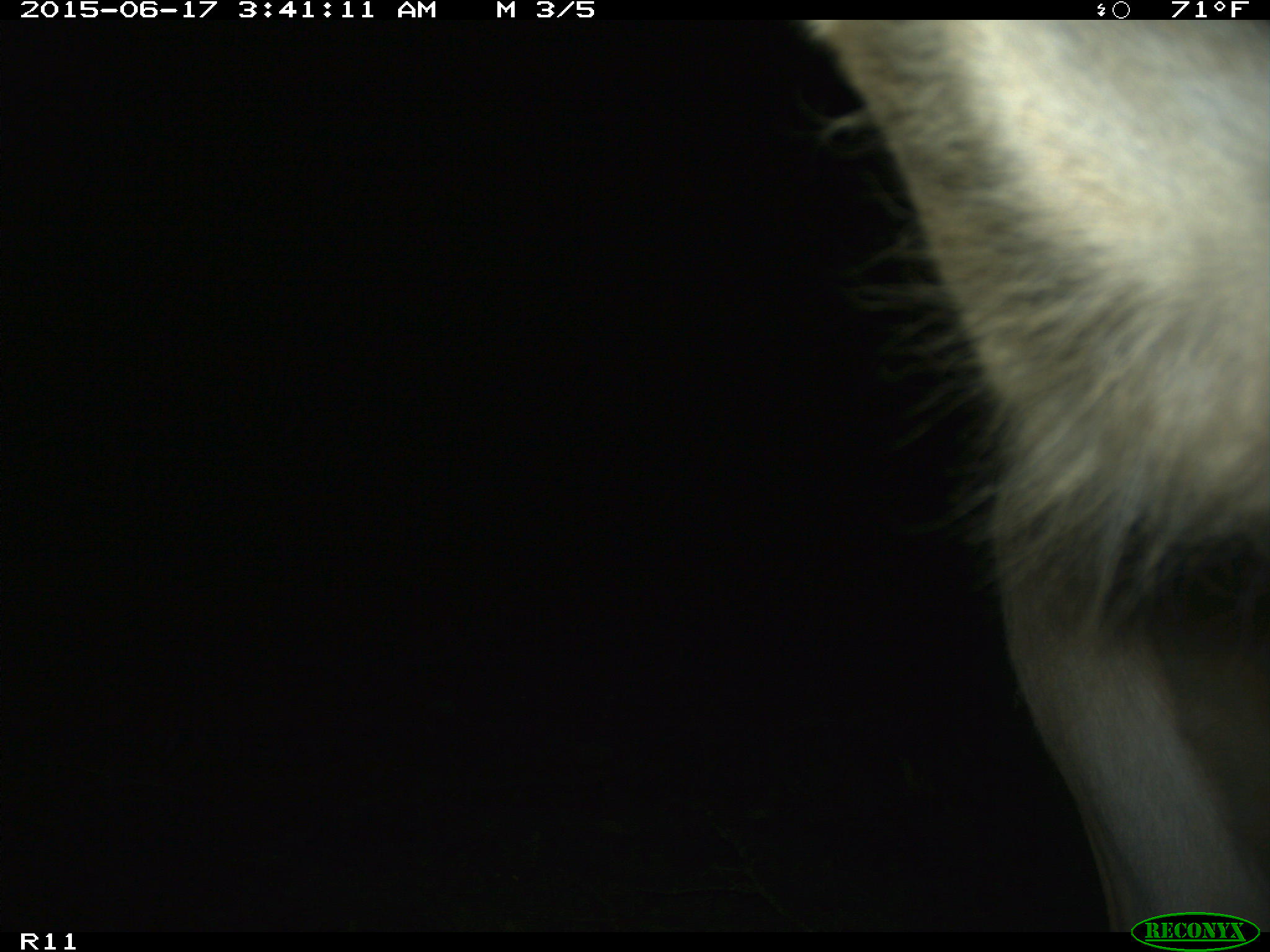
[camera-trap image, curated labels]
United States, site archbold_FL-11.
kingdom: Animalia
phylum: Chordata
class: Mammalia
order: Artiodactyla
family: Bovidae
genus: Bos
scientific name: Bos taurus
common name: domestic cow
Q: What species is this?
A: Bos taurus (domestic cow).